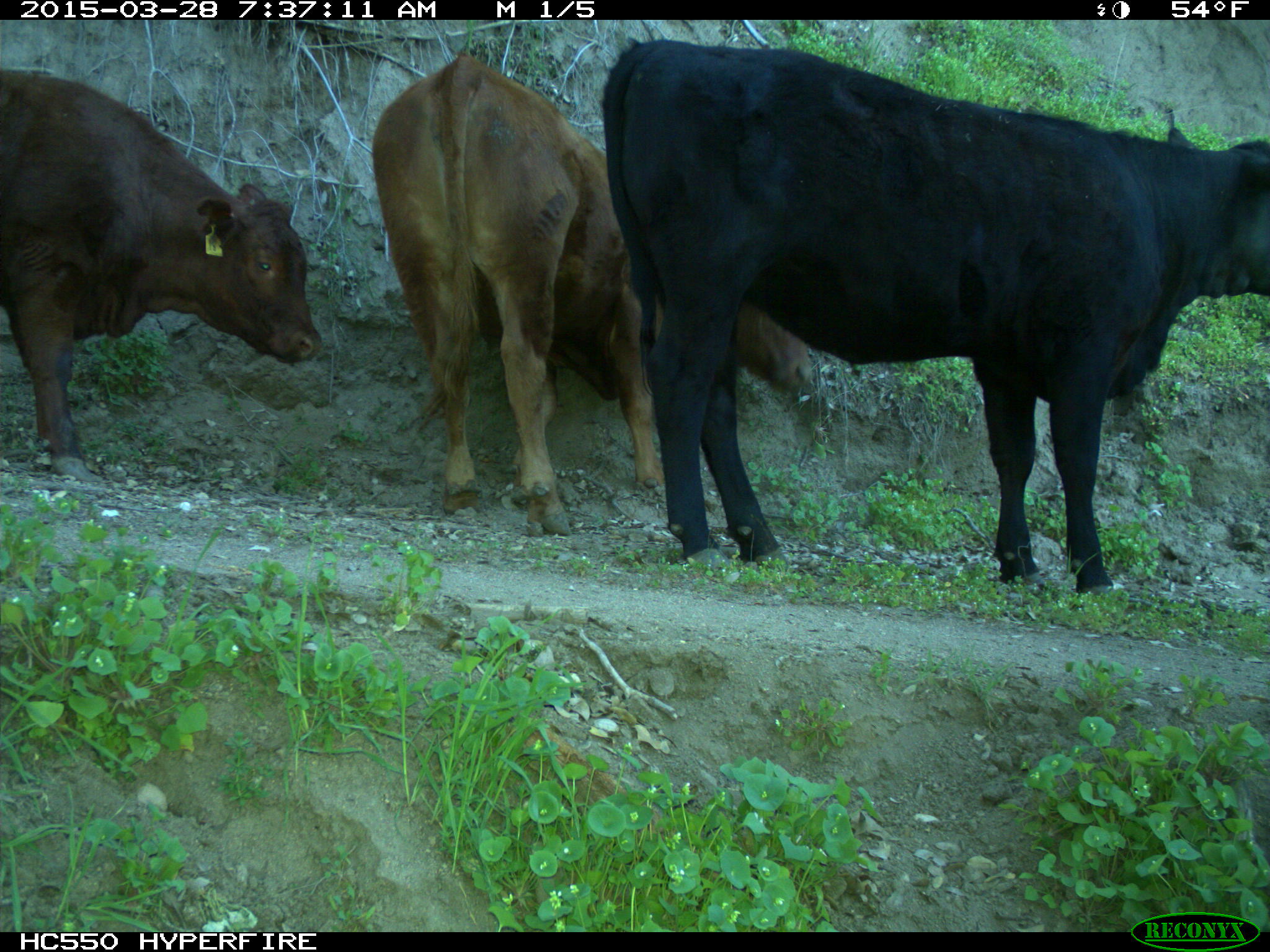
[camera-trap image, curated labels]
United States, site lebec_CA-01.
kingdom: Animalia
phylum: Chordata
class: Mammalia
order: Artiodactyla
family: Bovidae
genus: Bos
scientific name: Bos taurus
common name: domestic cow